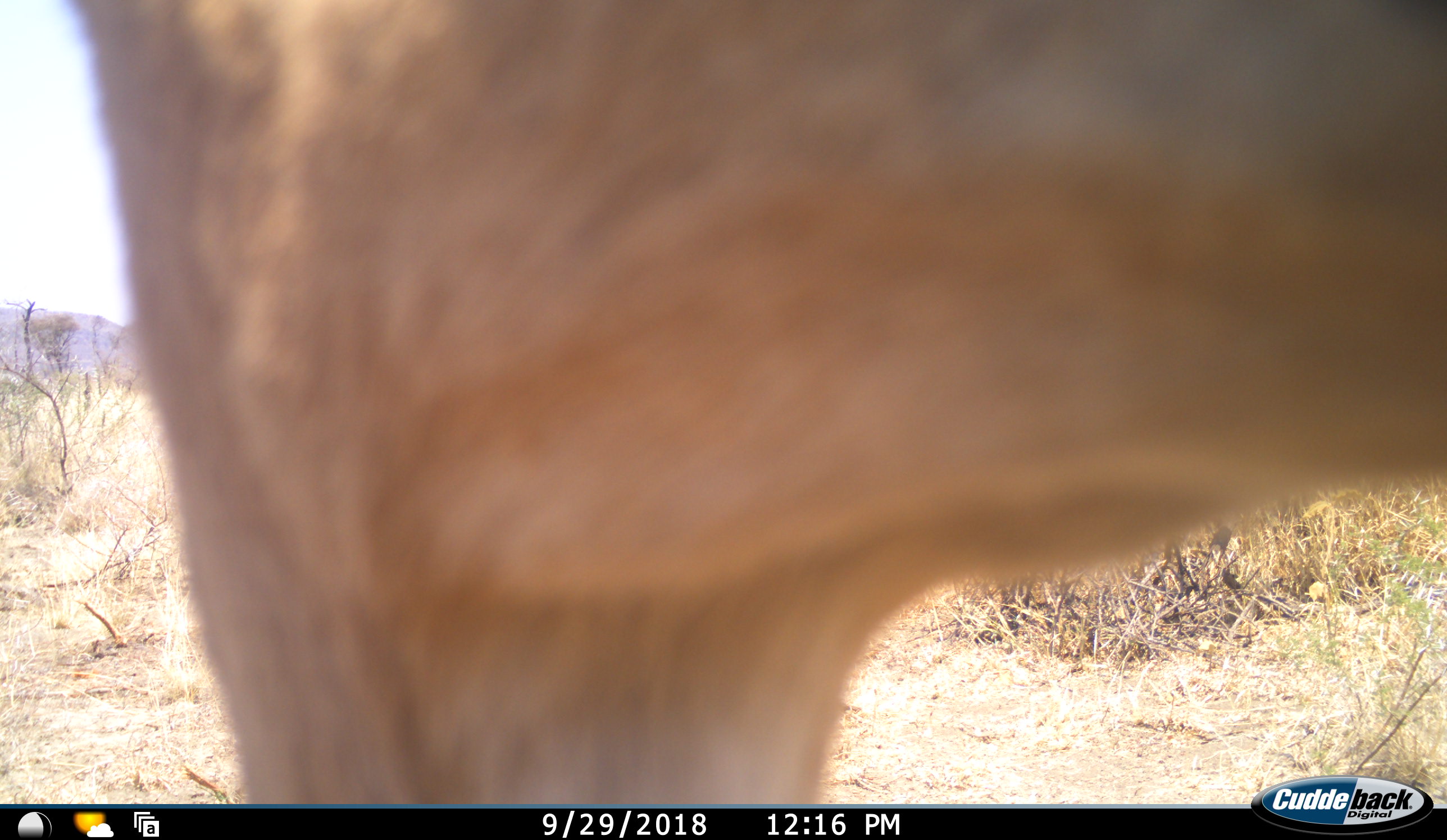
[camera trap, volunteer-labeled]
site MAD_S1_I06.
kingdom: Animalia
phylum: Chordata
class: Mammalia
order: Artiodactyla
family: Bovidae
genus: Aepyceros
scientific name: Aepyceros melampus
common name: impala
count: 1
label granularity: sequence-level